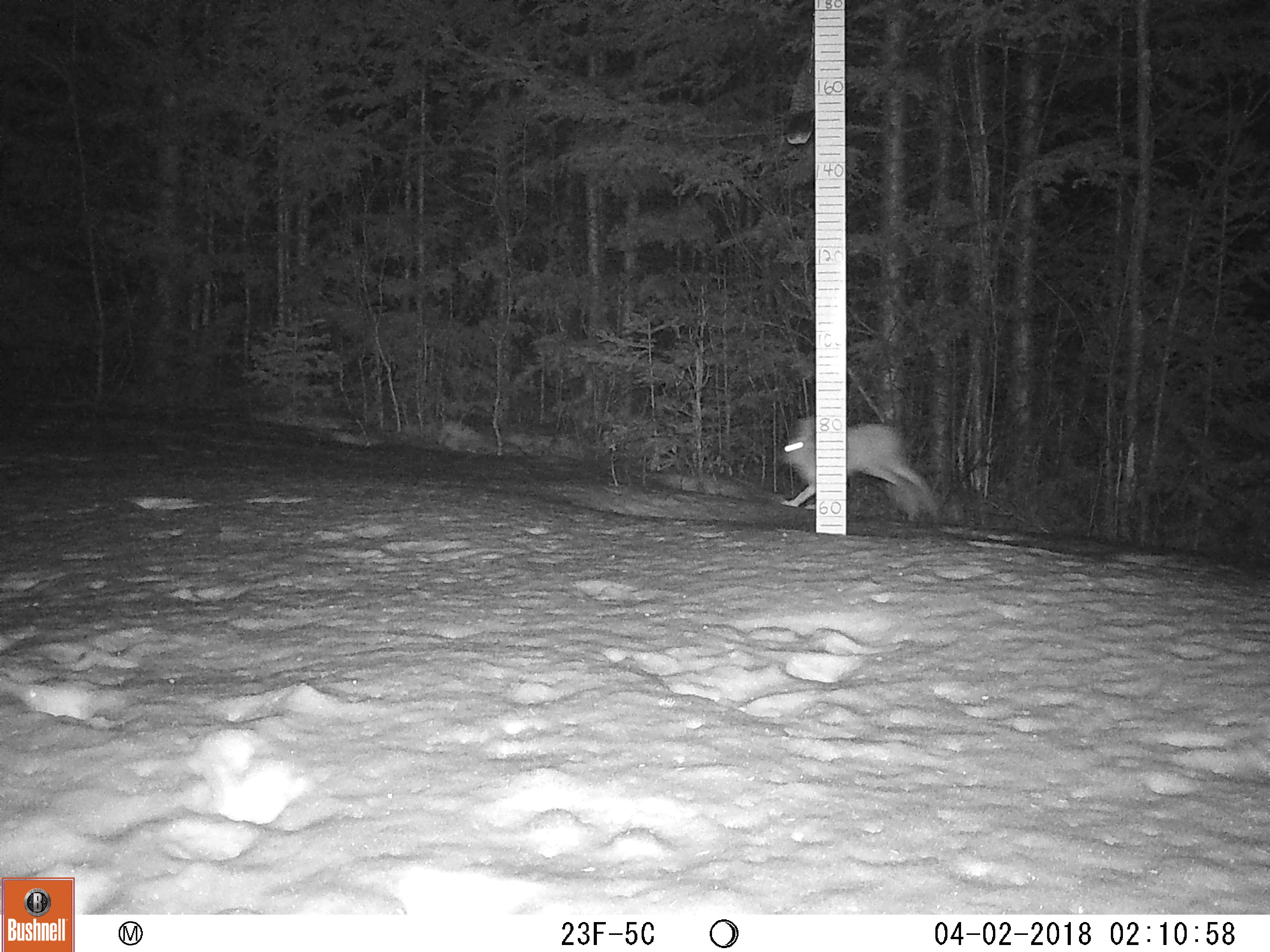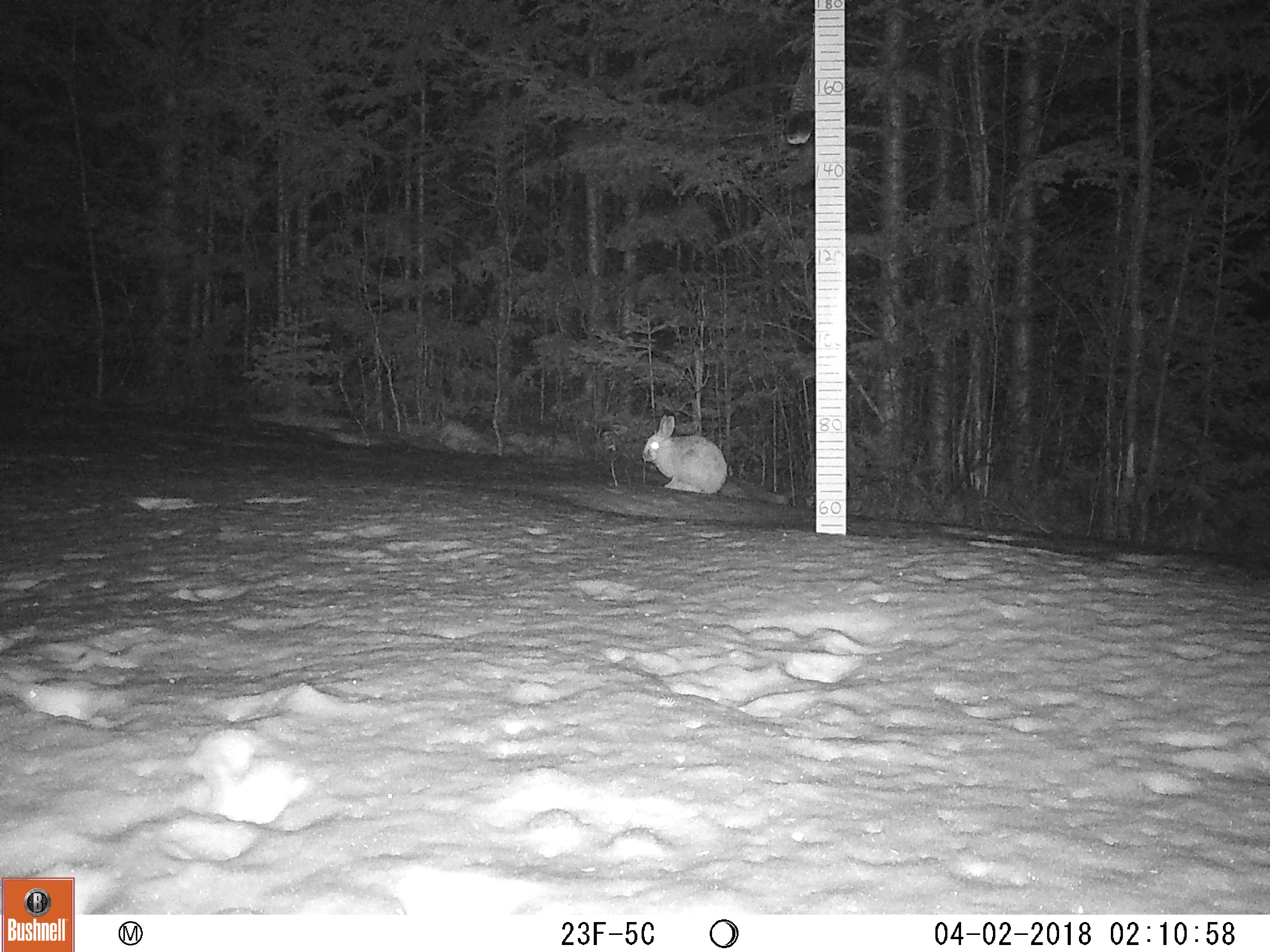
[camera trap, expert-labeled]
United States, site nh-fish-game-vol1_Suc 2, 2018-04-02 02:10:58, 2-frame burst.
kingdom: Animalia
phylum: Chordata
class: Mammalia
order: Lagomorpha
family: Leporidae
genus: Lepus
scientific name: Lepus americanus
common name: snowshoe hare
Snowshoe hare (Lepus americanus).